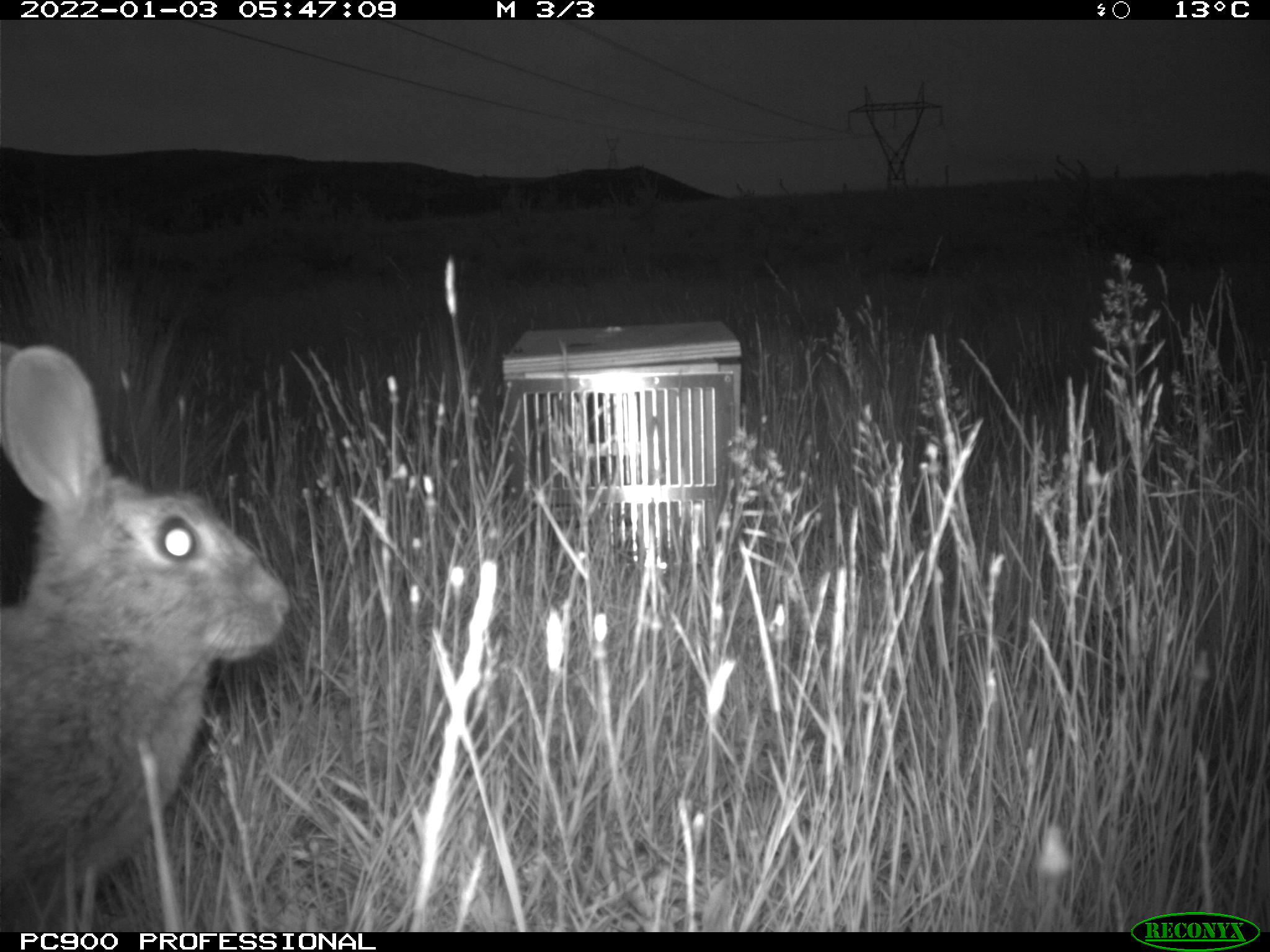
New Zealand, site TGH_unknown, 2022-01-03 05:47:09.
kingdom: Animalia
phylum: Chordata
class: Mammalia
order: Lagomorpha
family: Leporidae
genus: Oryctolagus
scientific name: Oryctolagus cuniculus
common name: european rabbit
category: rabbit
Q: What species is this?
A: Rabbit (european rabbit) (Oryctolagus cuniculus).